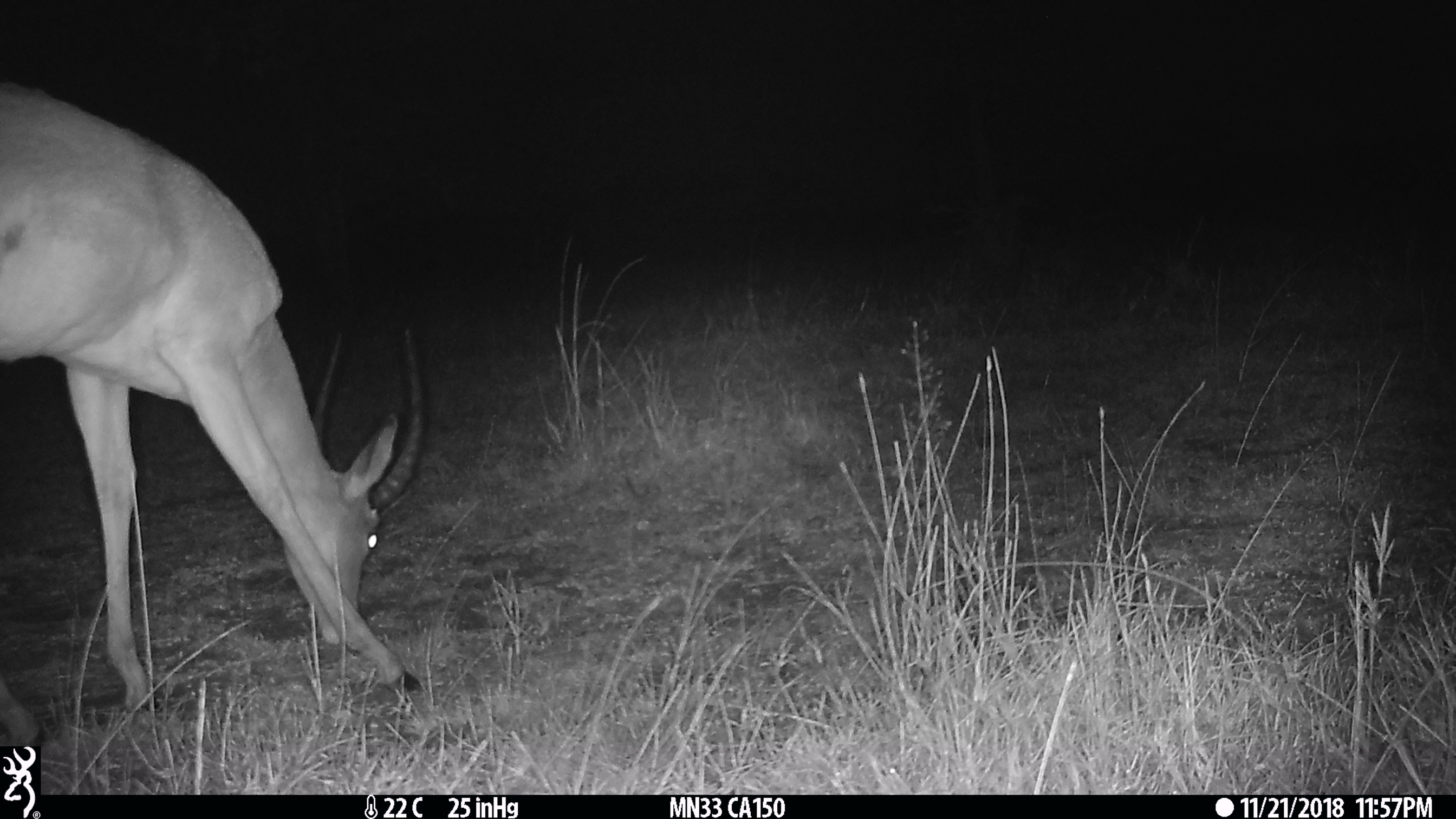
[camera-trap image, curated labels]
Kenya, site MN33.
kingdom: Animalia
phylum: Chordata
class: Mammalia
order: Artiodactyla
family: Bovidae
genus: Aepyceros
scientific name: Aepyceros melampus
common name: impala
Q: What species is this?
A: Impala (Aepyceros melampus).